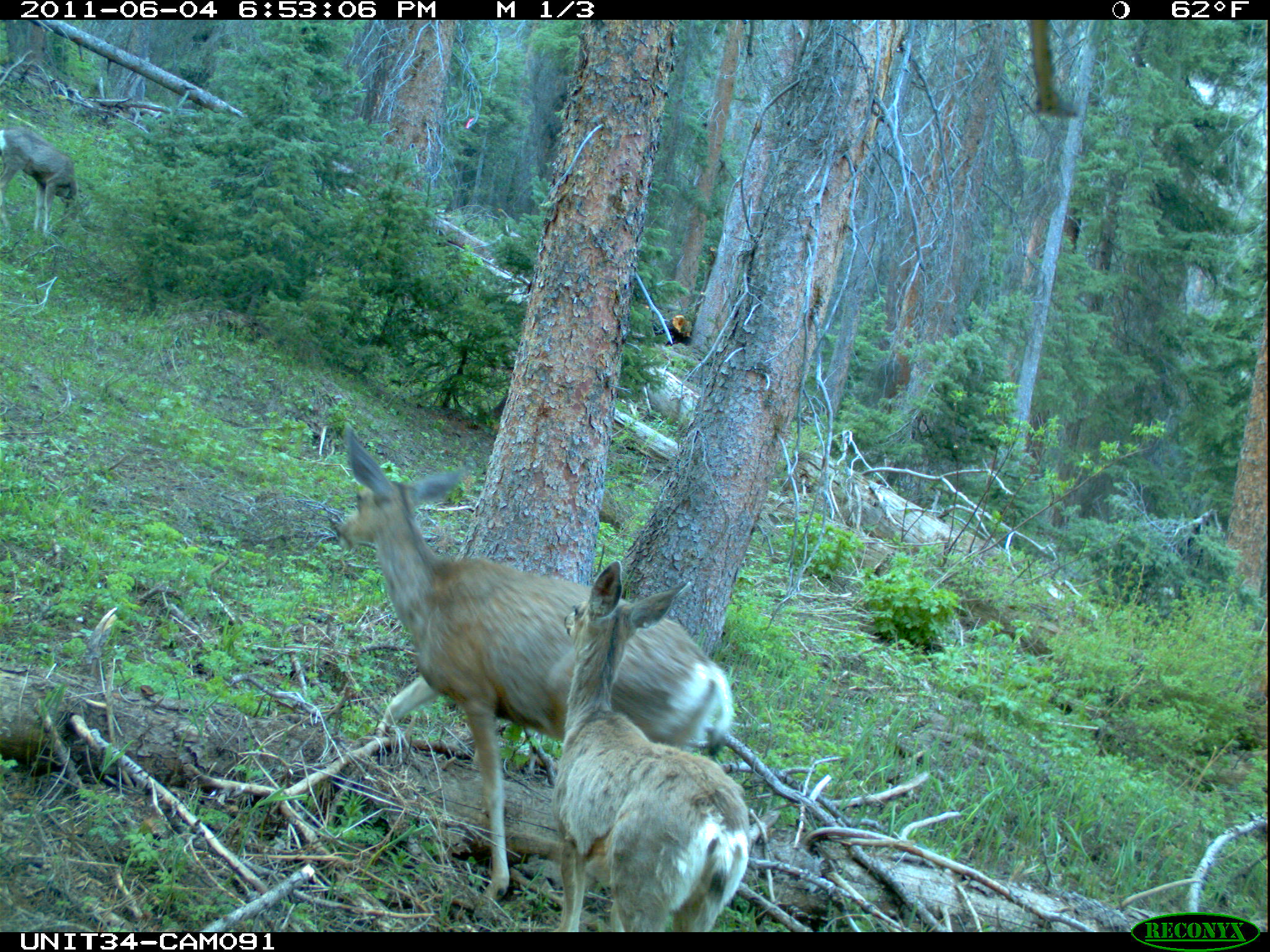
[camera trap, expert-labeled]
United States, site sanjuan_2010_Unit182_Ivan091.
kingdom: Animalia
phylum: Chordata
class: Mammalia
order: Artiodactyla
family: Cervidae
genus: Odocoileus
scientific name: Odocoileus hemionus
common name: mule deer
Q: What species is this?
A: Odocoileus hemionus (mule deer).